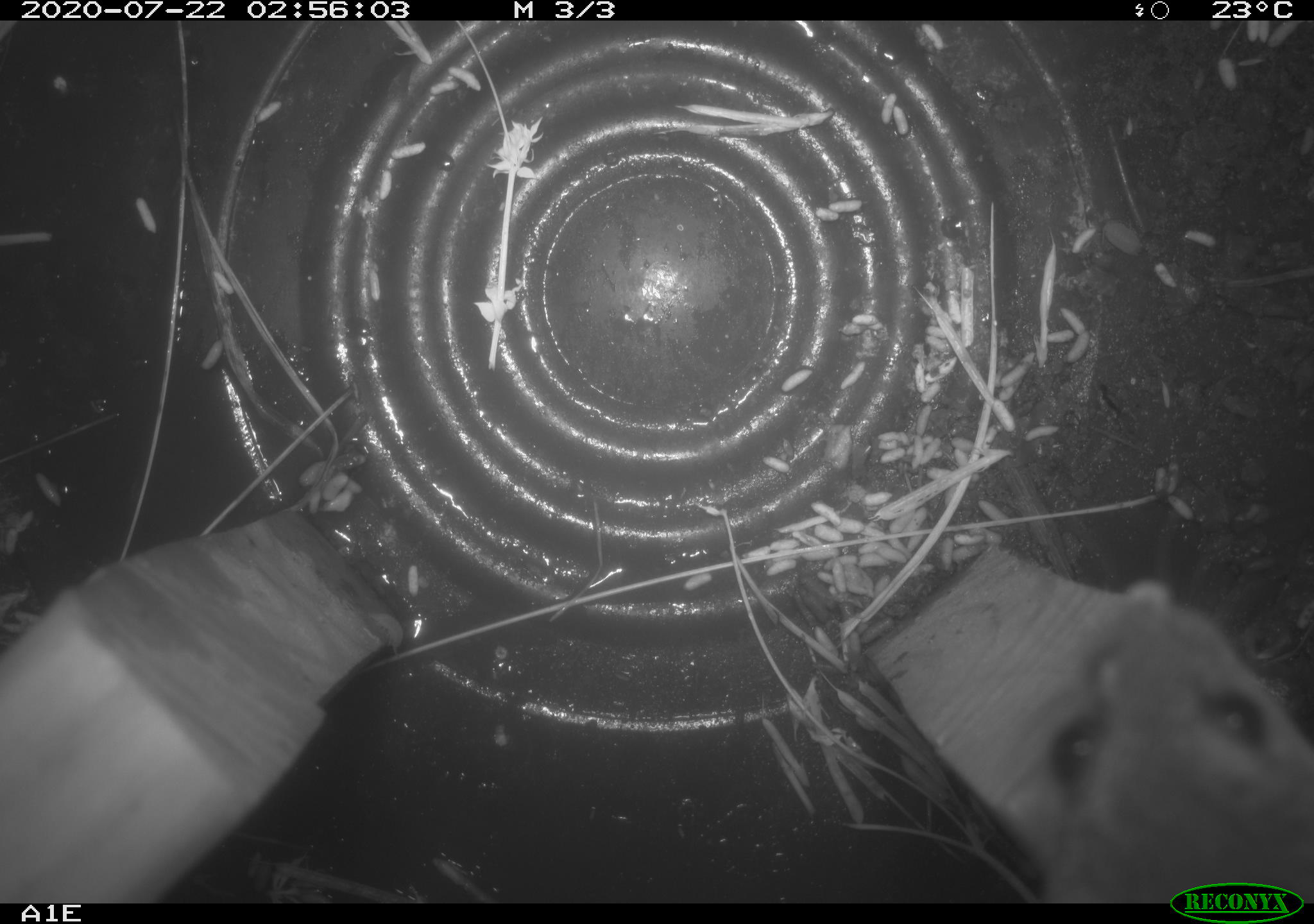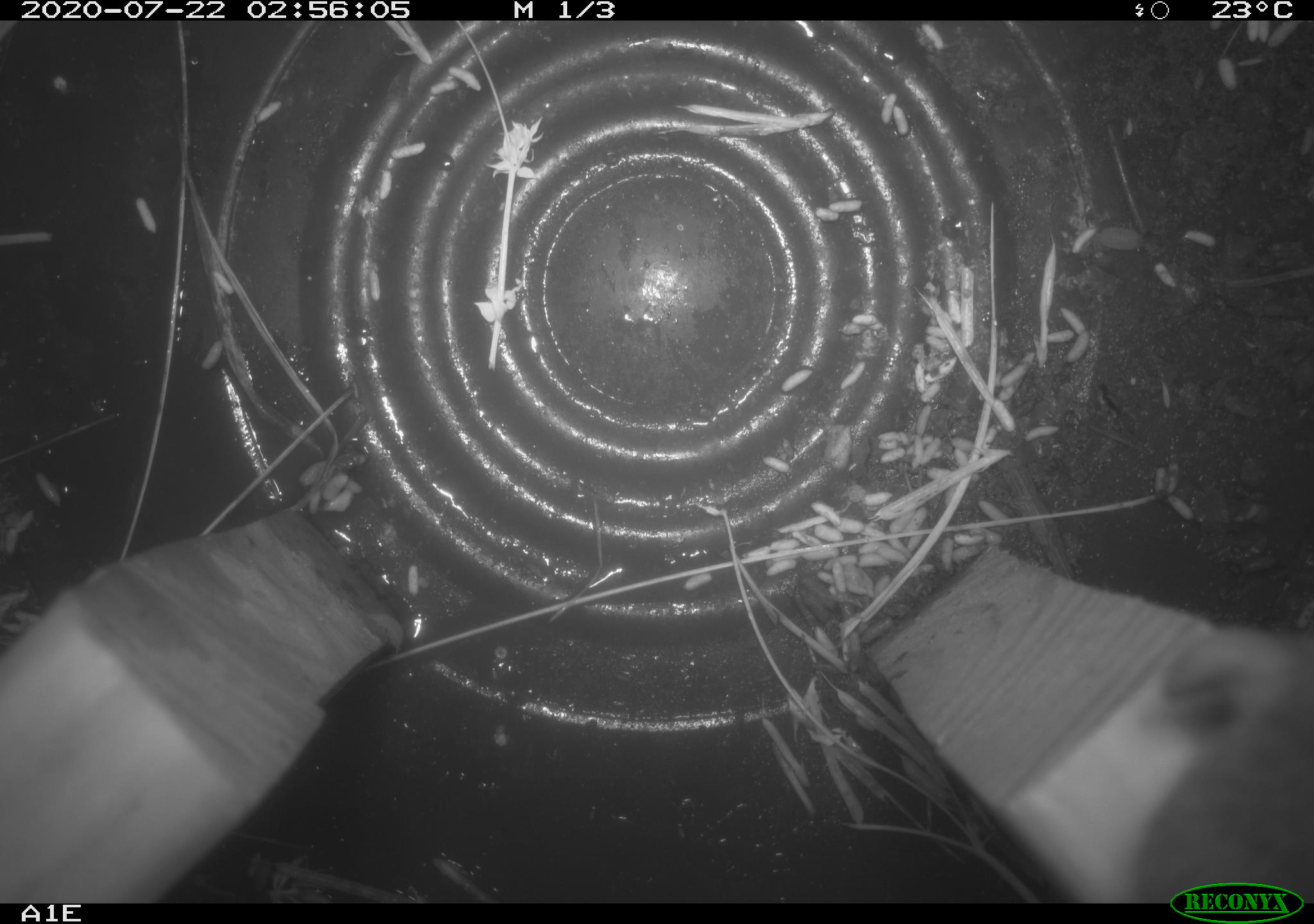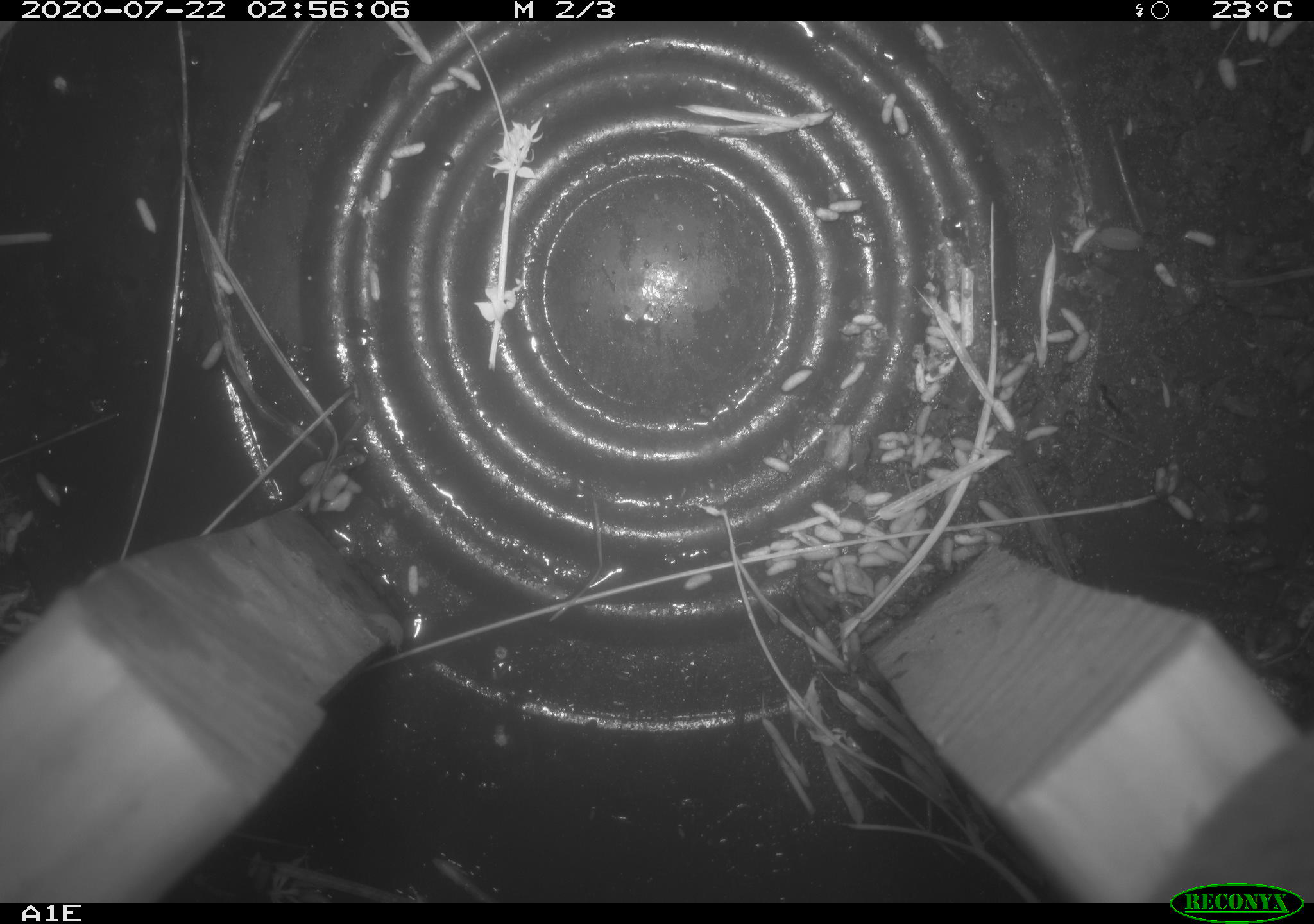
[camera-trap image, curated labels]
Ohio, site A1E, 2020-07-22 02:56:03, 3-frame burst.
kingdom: Animalia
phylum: Chordata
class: Mammalia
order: Rodentia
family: Cricetidae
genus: Peromyscus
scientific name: Peromyscus leucopus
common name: white-footed mouse